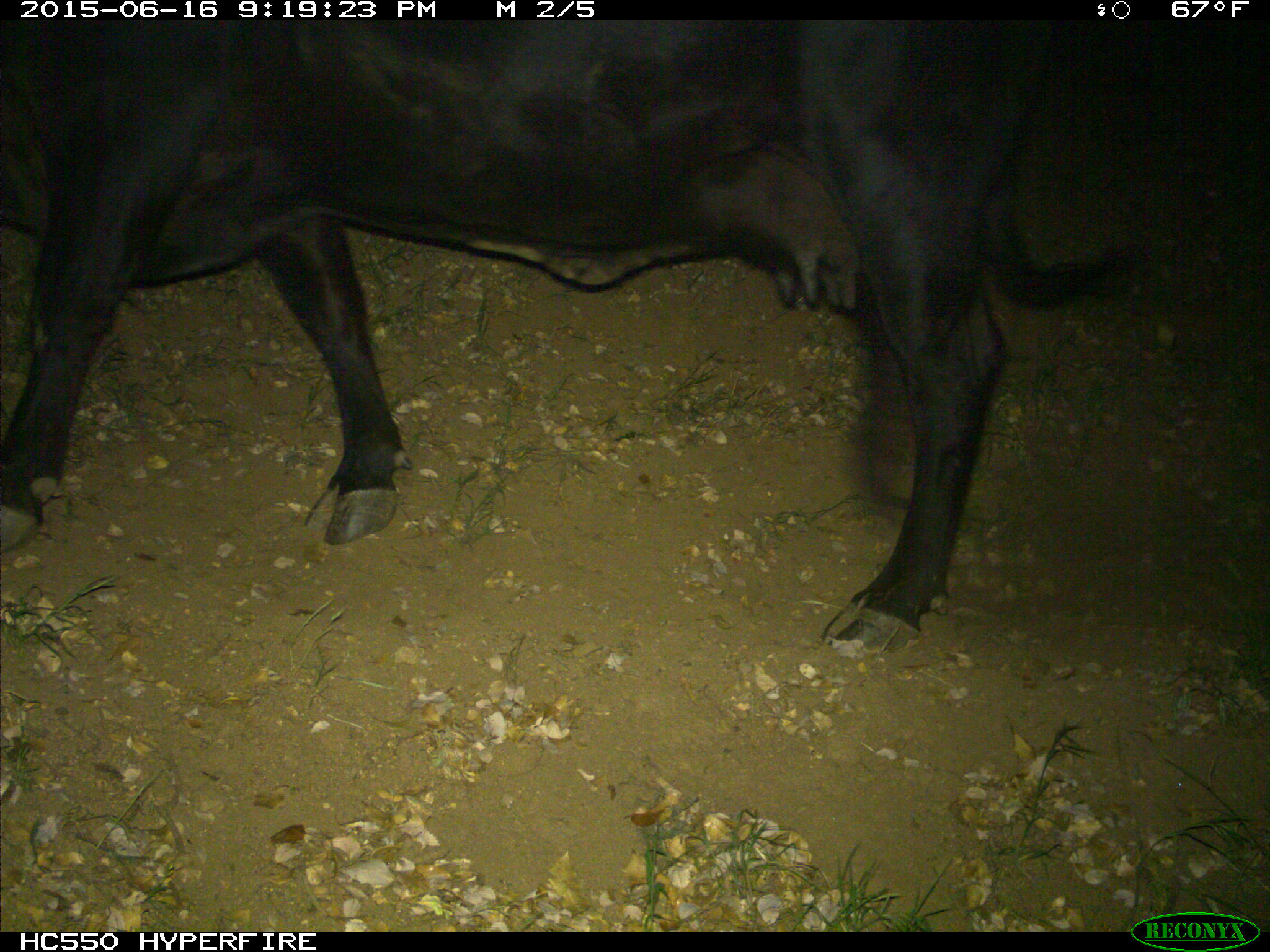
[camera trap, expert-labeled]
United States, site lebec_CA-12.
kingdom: Animalia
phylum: Chordata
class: Mammalia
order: Artiodactyla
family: Bovidae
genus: Bos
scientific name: Bos taurus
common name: domestic cow